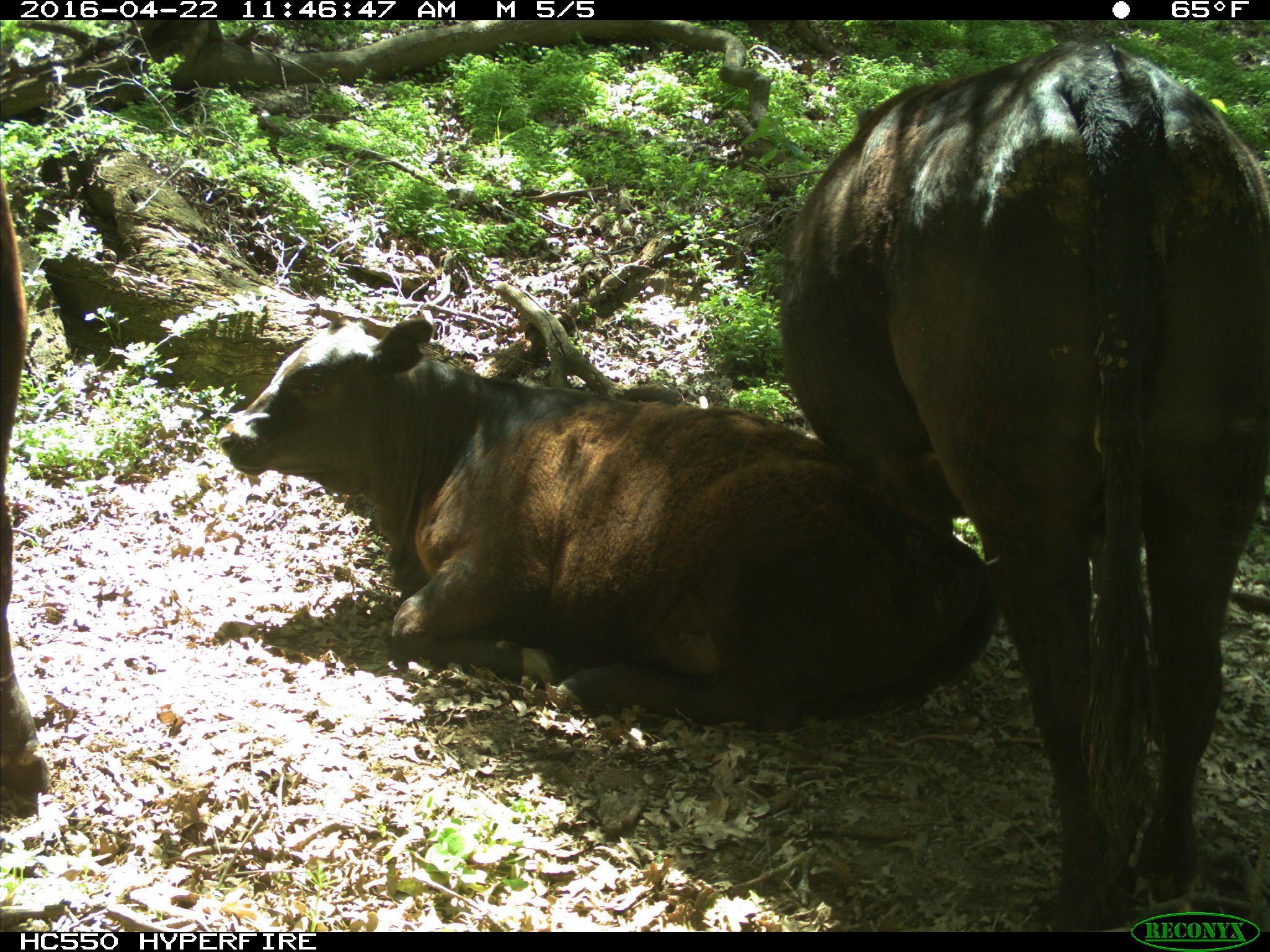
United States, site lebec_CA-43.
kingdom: Animalia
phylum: Chordata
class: Mammalia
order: Artiodactyla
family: Bovidae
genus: Bos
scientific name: Bos taurus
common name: domestic cow